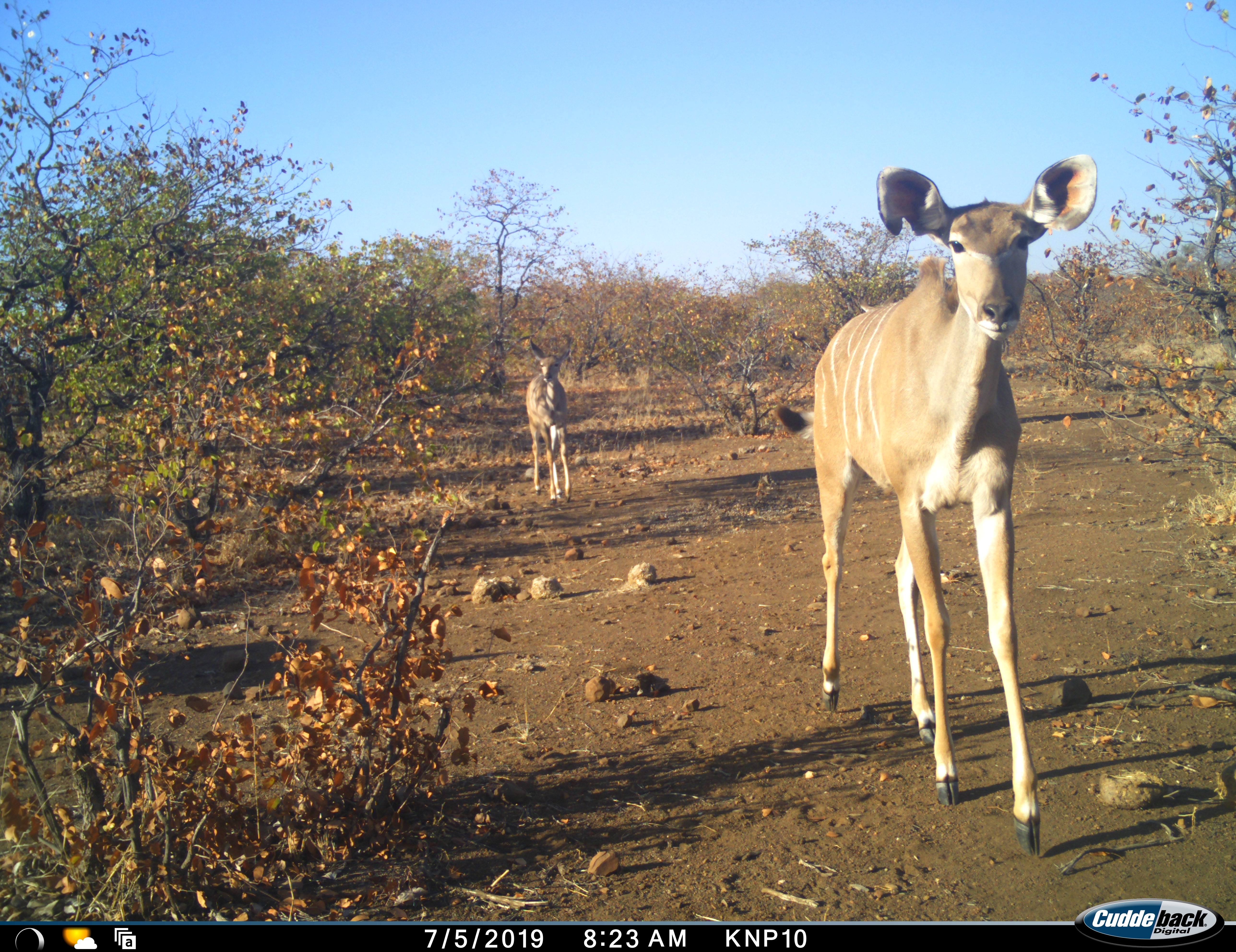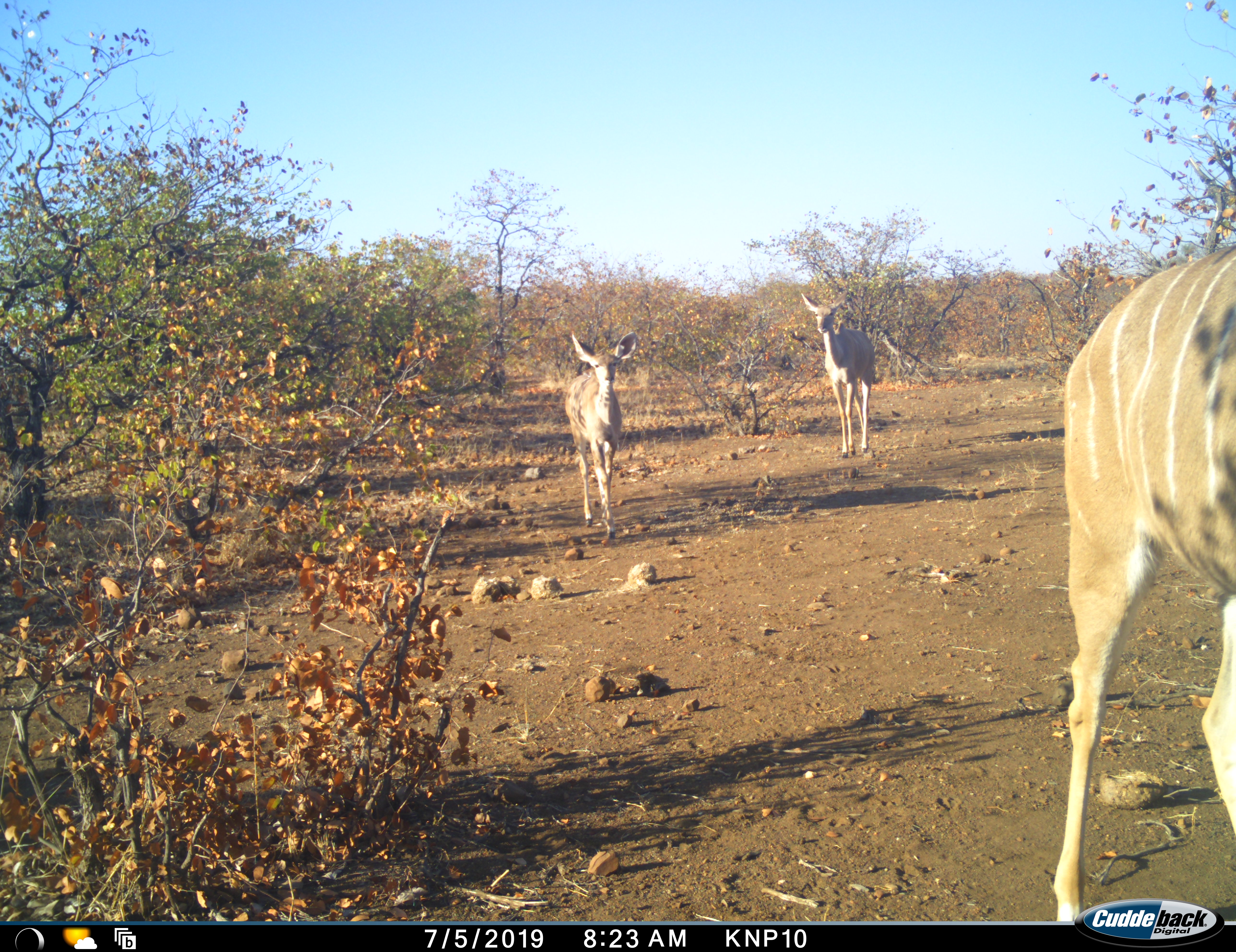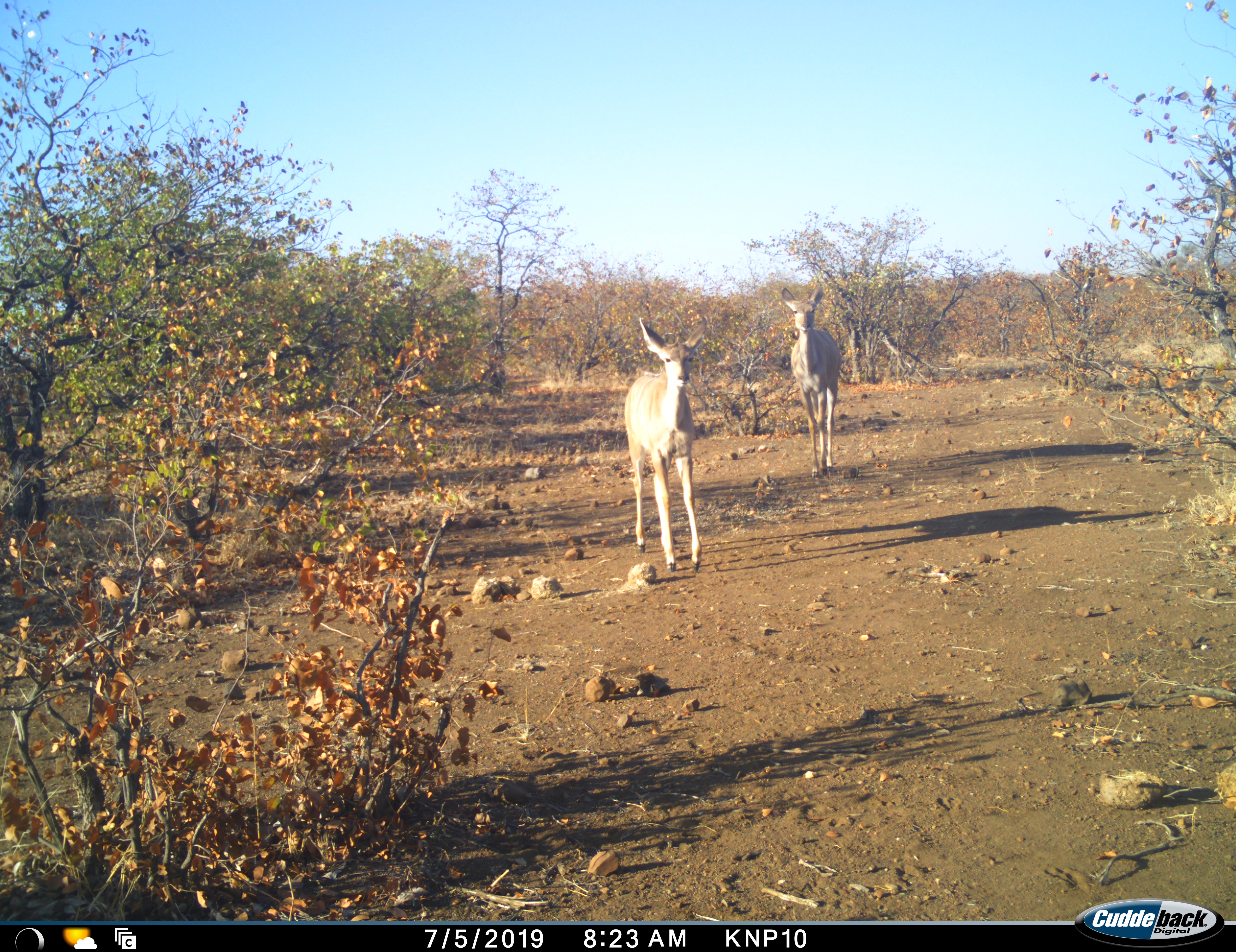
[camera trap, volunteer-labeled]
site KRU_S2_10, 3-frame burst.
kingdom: Animalia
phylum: Chordata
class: Mammalia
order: Artiodactyla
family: Bovidae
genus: Tragelaphus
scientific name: Tragelaphus angasii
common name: nyala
Nyala (Tragelaphus angasii), count 3. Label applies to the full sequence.